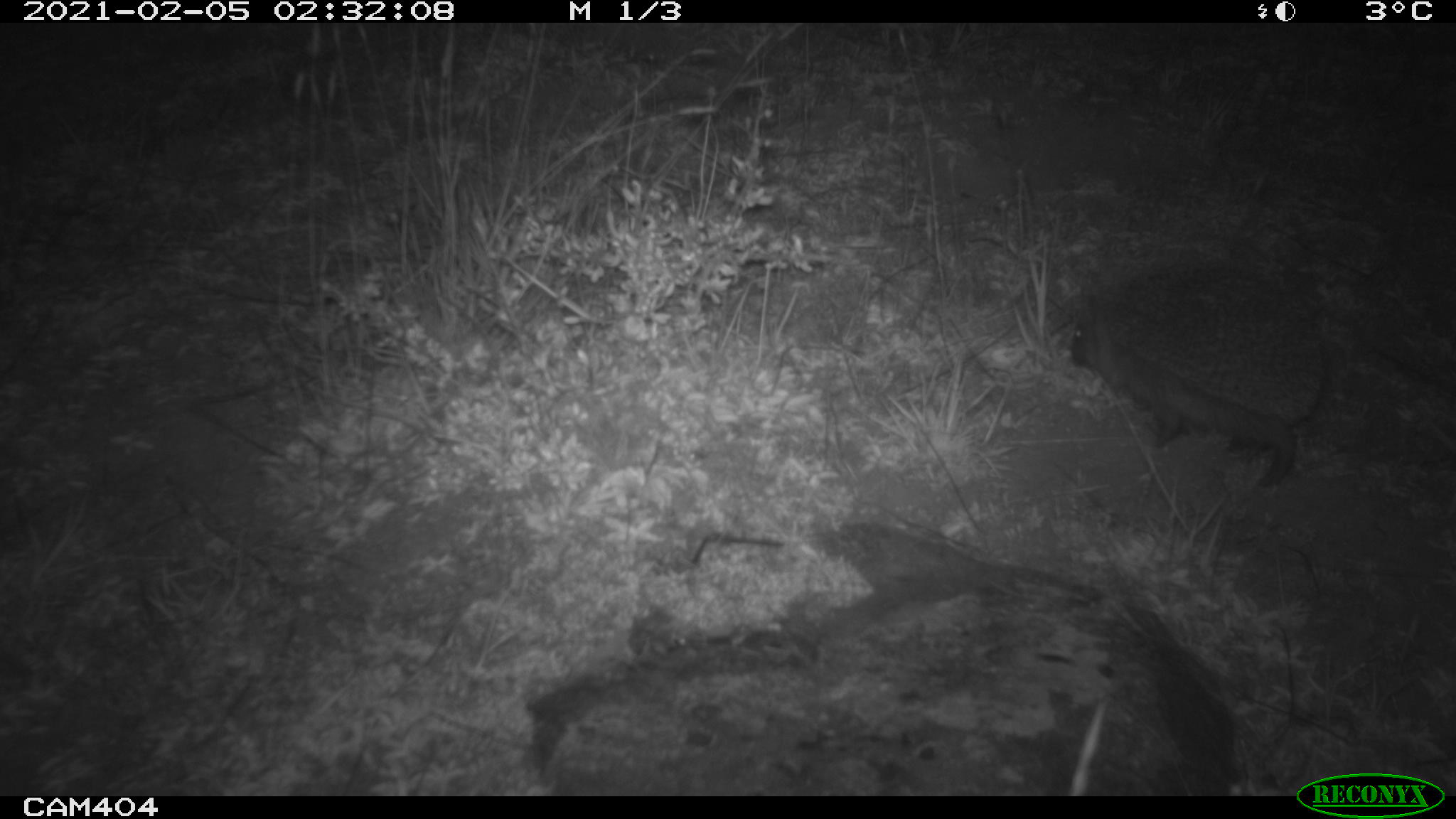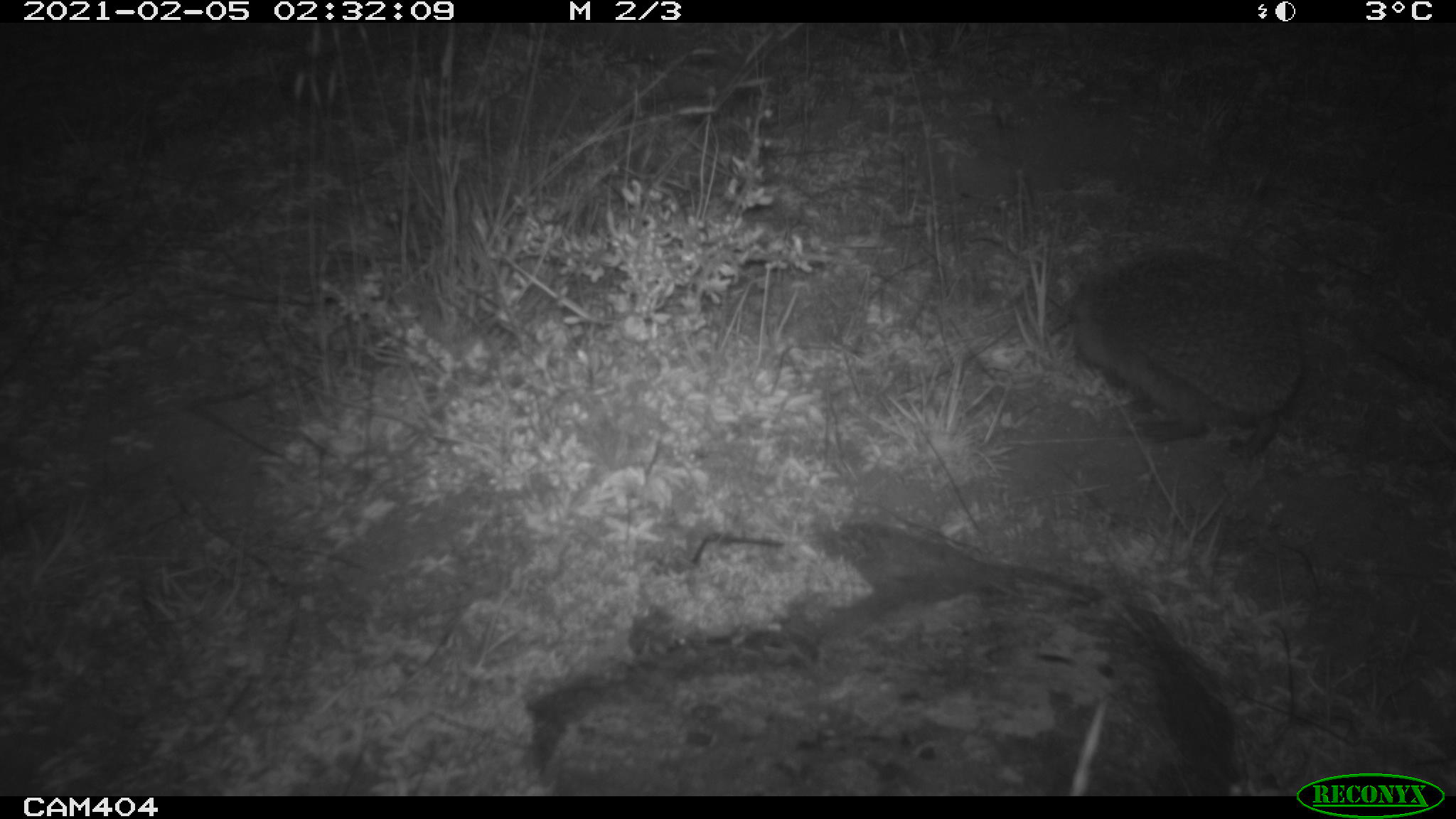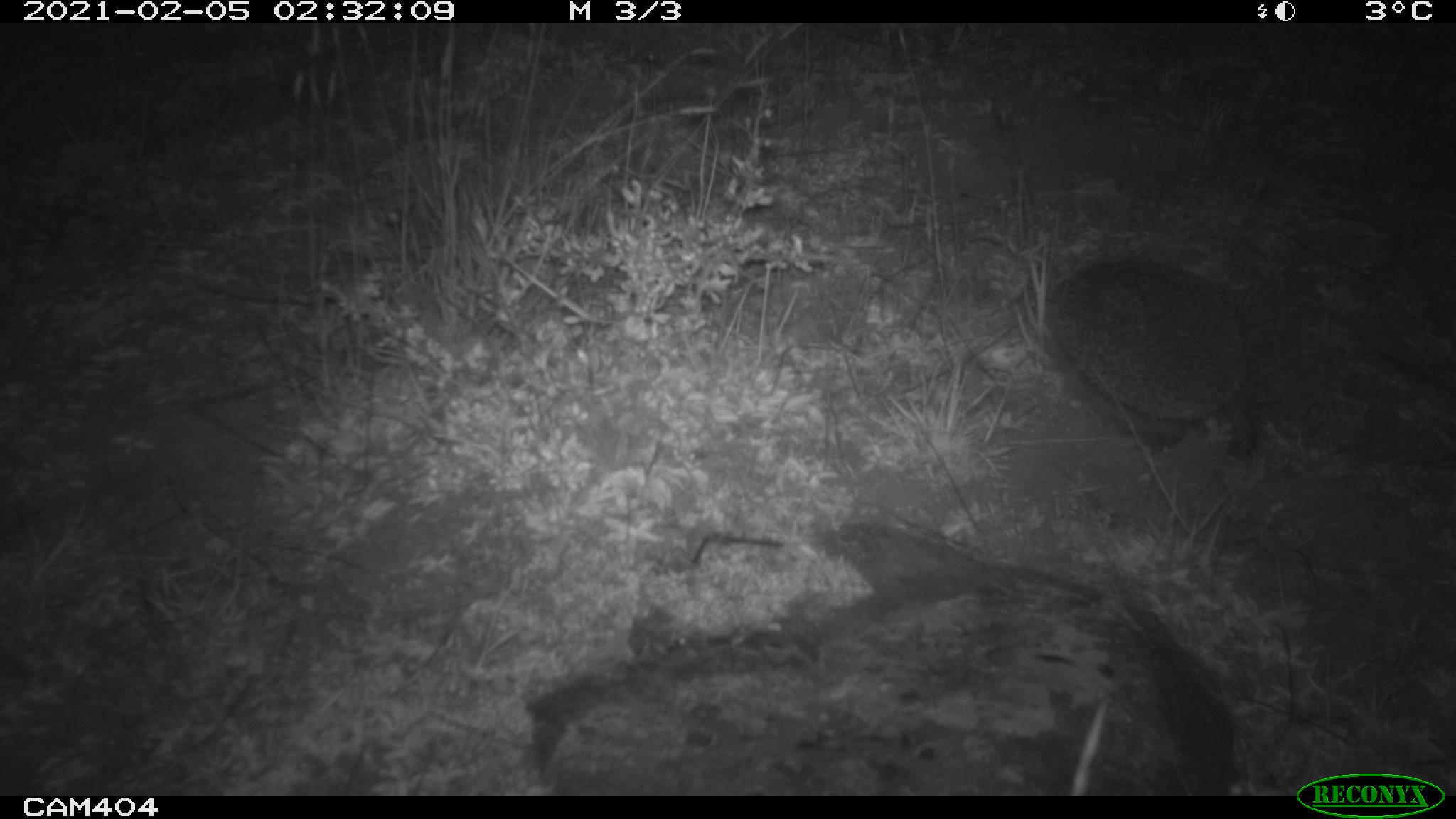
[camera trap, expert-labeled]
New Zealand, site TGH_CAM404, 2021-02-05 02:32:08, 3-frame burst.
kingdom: Animalia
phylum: Chordata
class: Mammalia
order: Eulipotyphla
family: Erinaceidae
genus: Erinaceus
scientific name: Erinaceus europaeus europaeus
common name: european hedgehog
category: hedgehog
Hedgehog (european hedgehog) (Erinaceus europaeus europaeus).